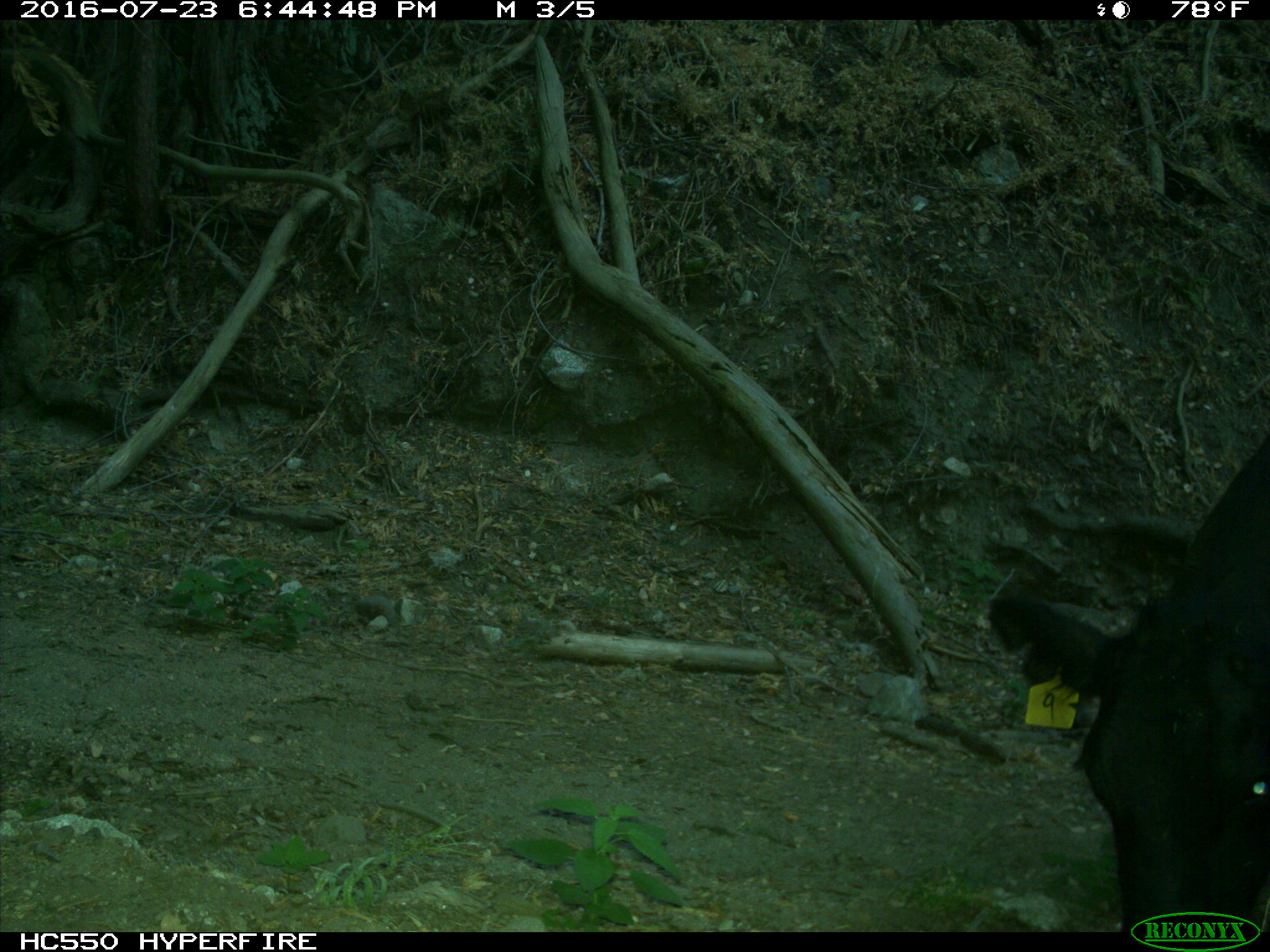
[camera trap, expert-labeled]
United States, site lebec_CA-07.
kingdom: Animalia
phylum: Chordata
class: Mammalia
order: Artiodactyla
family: Bovidae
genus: Bos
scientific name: Bos taurus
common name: domestic cow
Bos taurus (domestic cow).